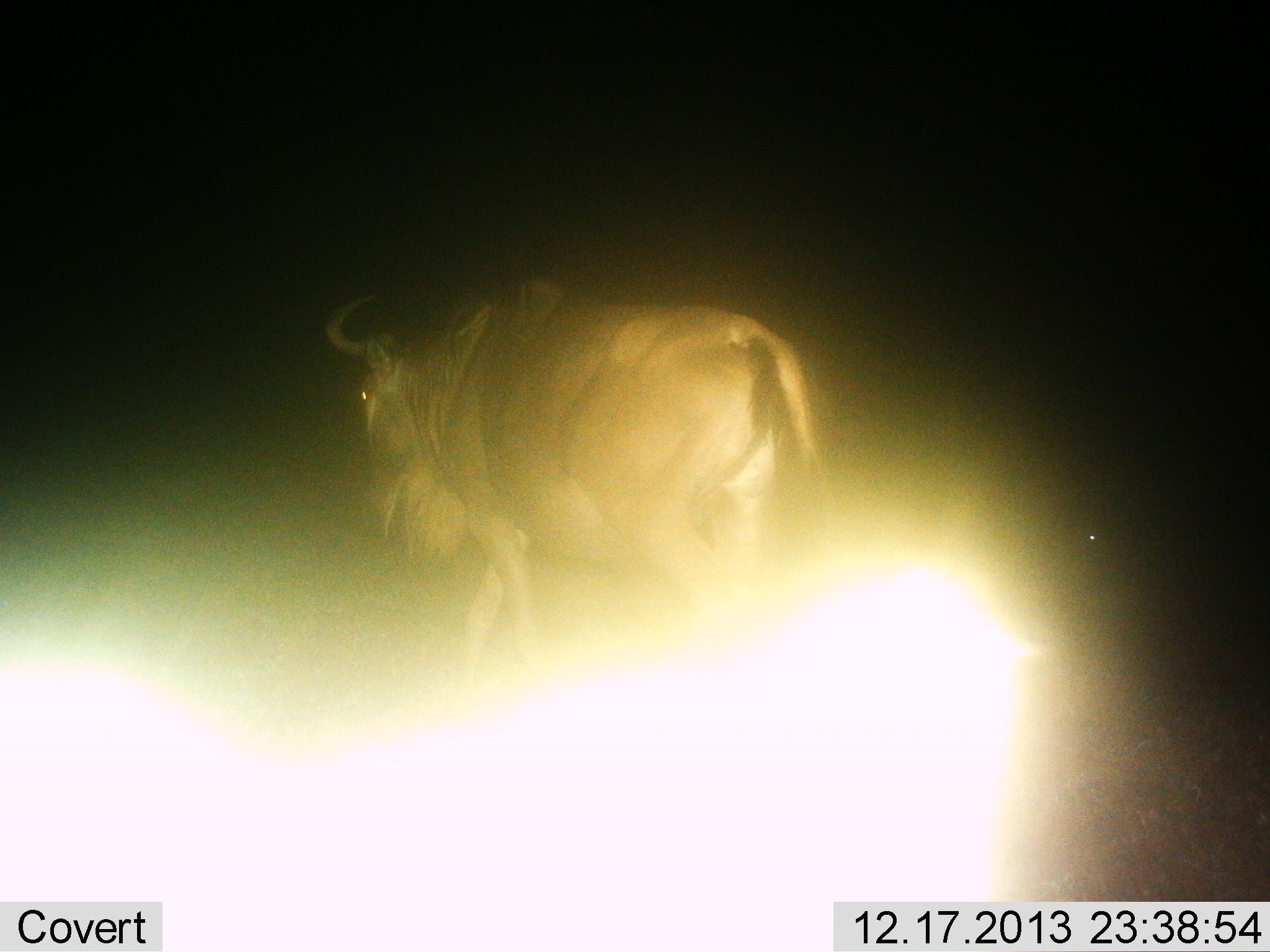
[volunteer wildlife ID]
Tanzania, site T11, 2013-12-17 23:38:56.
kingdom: Animalia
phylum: Chordata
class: Mammalia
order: Artiodactyla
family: Bovidae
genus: Connochaetes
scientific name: Connochaetes taurinus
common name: blue wildebeest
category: wildebeest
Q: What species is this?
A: Wildebeest (blue wildebeest) (Connochaetes taurinus).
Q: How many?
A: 1.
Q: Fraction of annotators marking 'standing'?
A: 40%.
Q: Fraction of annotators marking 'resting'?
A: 0%.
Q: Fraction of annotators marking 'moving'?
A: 60%.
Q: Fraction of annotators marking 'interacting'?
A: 0%.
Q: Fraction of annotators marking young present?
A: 0%.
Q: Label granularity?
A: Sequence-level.